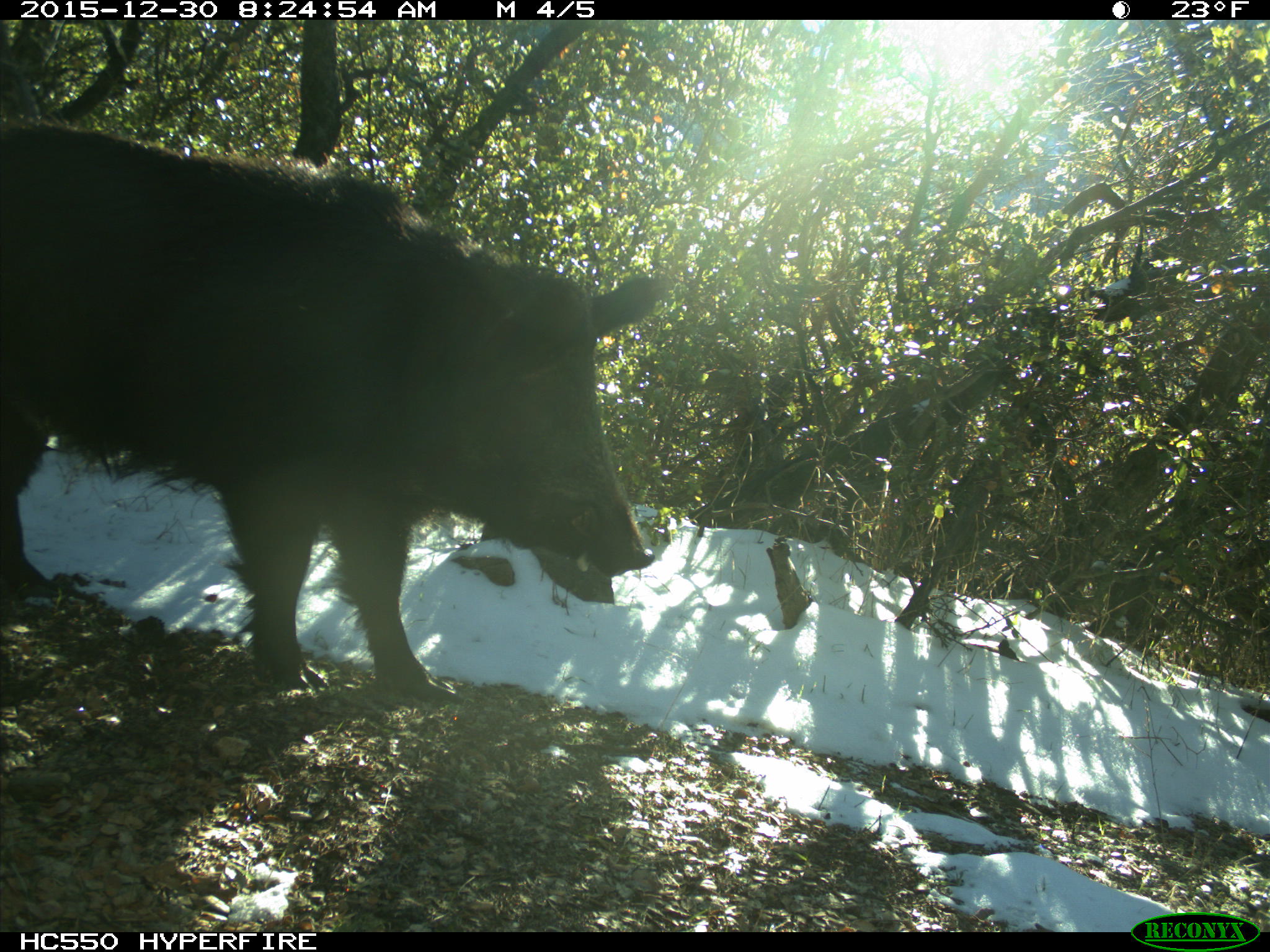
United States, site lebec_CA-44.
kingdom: Animalia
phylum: Chordata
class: Mammalia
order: Artiodactyla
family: Suidae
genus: Sus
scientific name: Sus scrofa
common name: wild boar